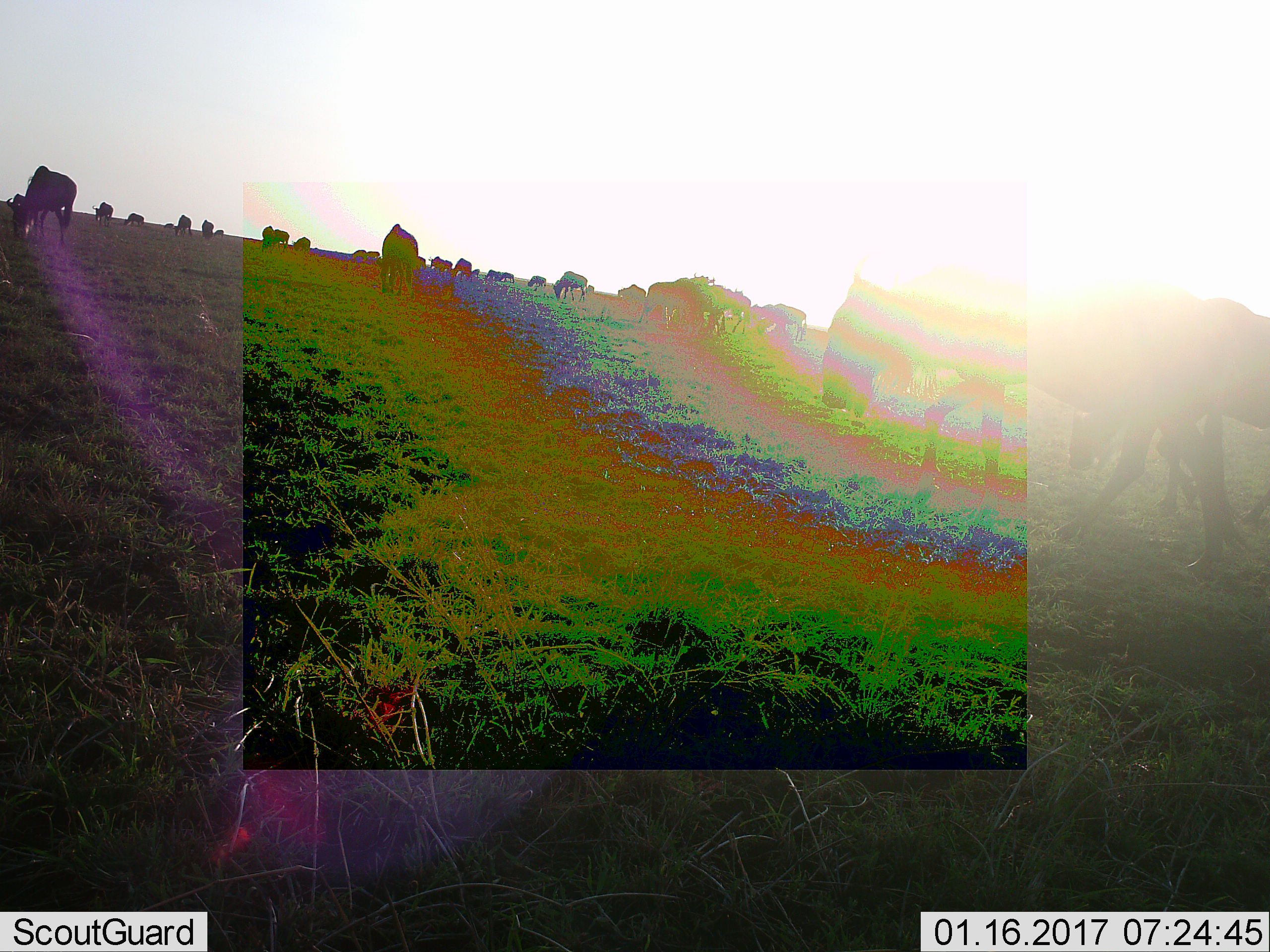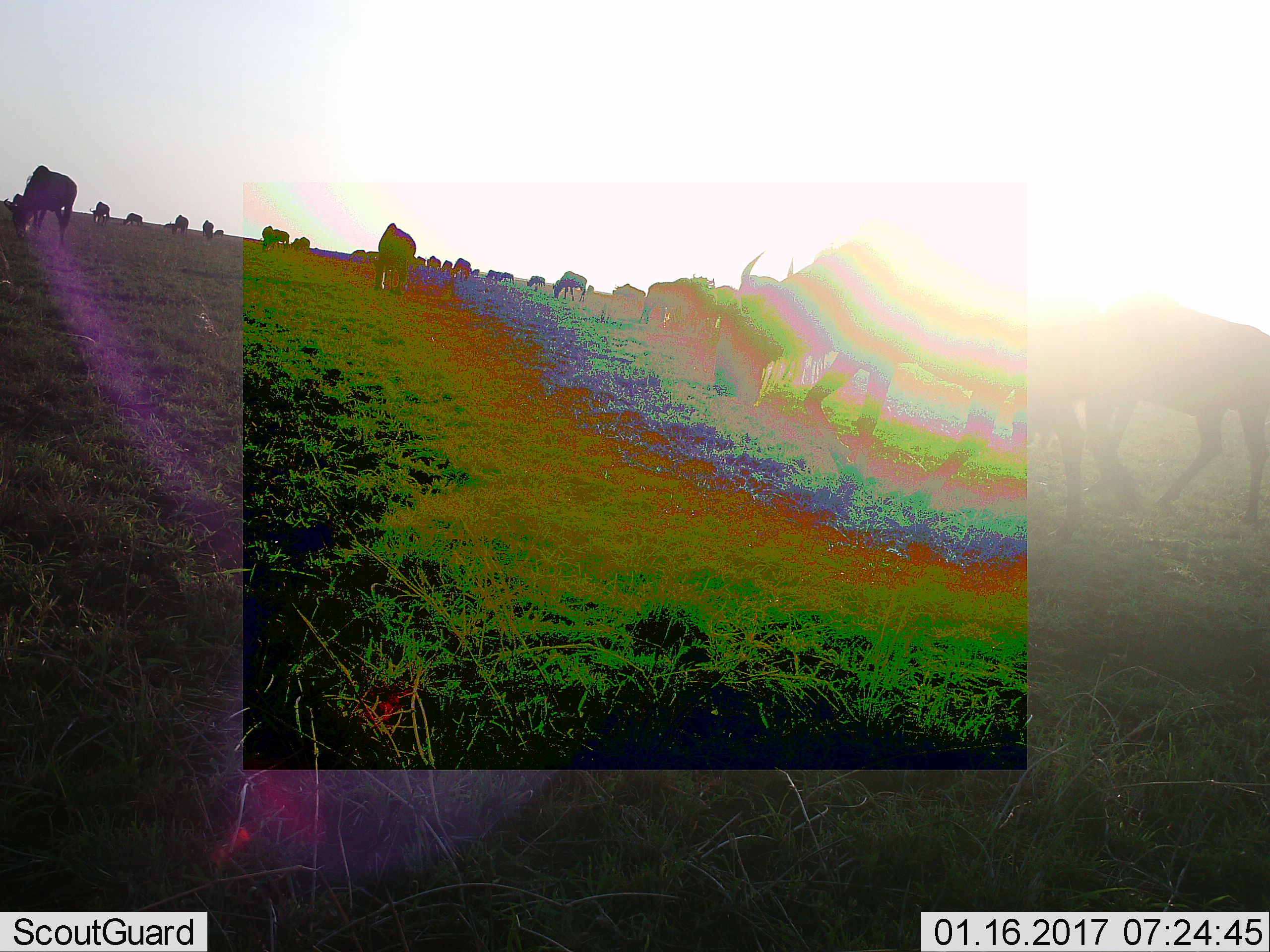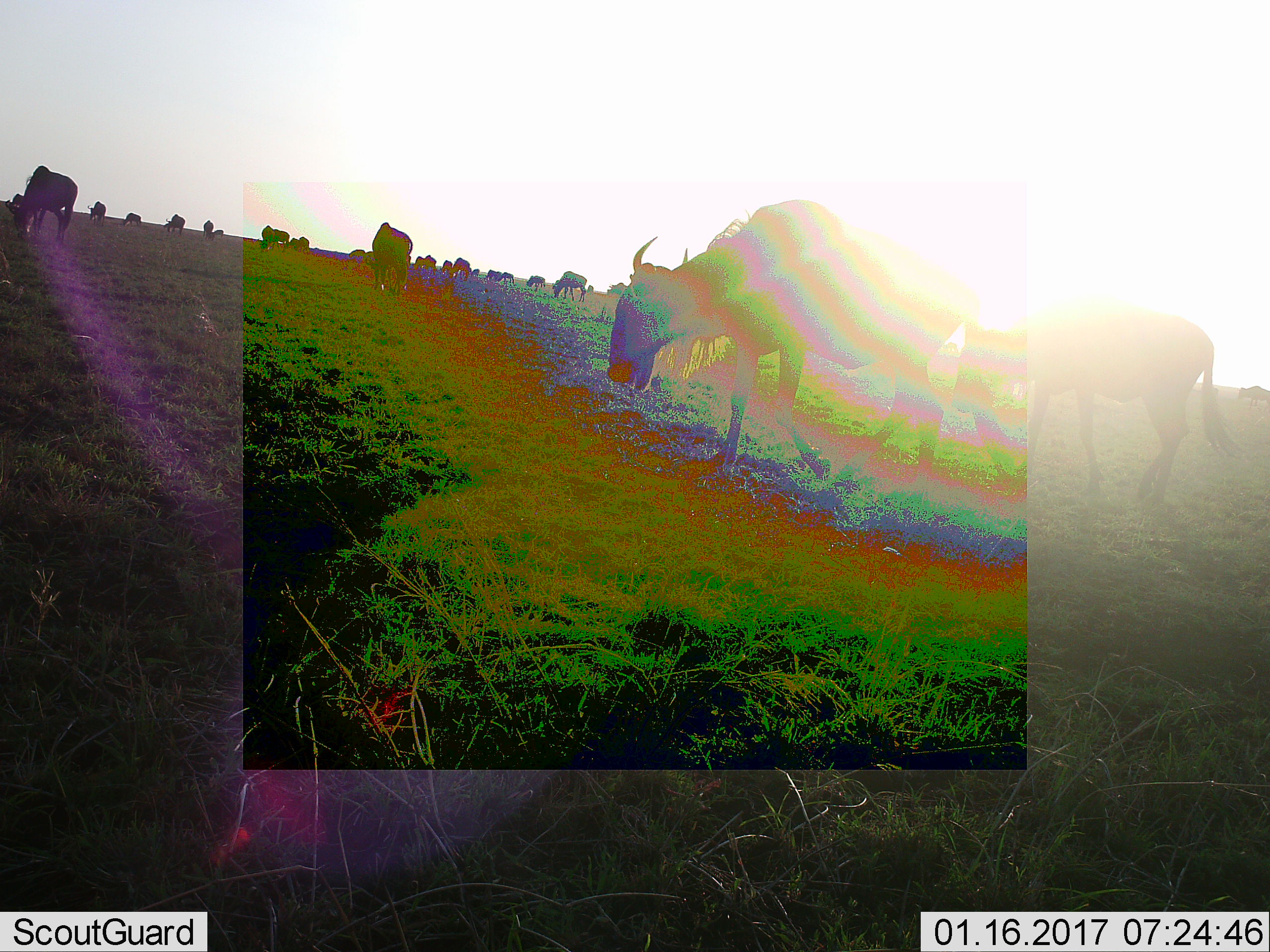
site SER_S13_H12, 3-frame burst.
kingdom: Animalia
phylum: Chordata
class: Mammalia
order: Artiodactyla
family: Bovidae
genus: Connochaetes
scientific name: Connochaetes taurinus taurinus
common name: blue wildebeest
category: wildebeestblue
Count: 11-50.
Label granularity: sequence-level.